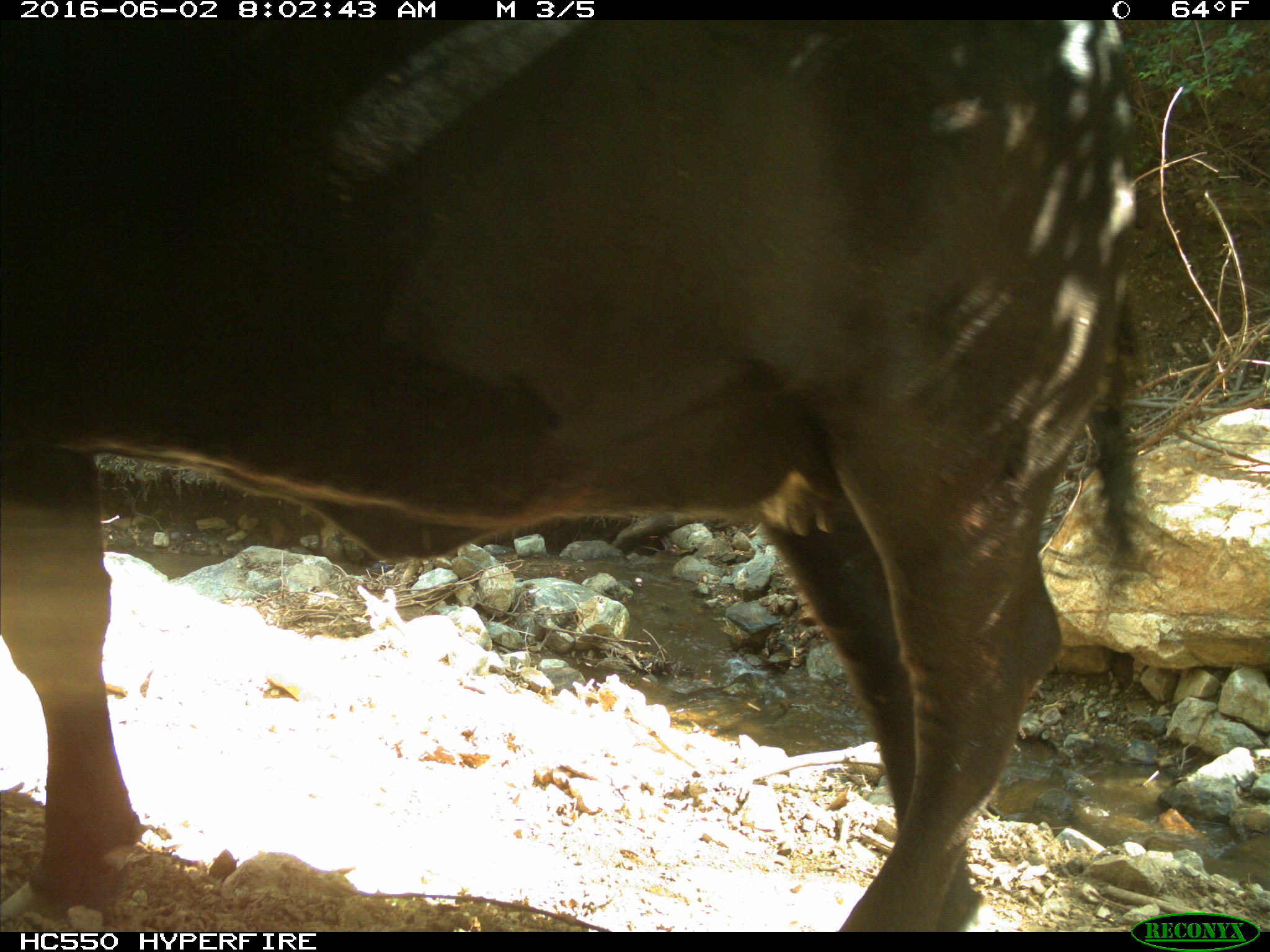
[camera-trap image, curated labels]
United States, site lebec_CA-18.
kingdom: Animalia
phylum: Chordata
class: Mammalia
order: Artiodactyla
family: Bovidae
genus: Bos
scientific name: Bos taurus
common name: domestic cow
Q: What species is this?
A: Bos taurus (domestic cow).